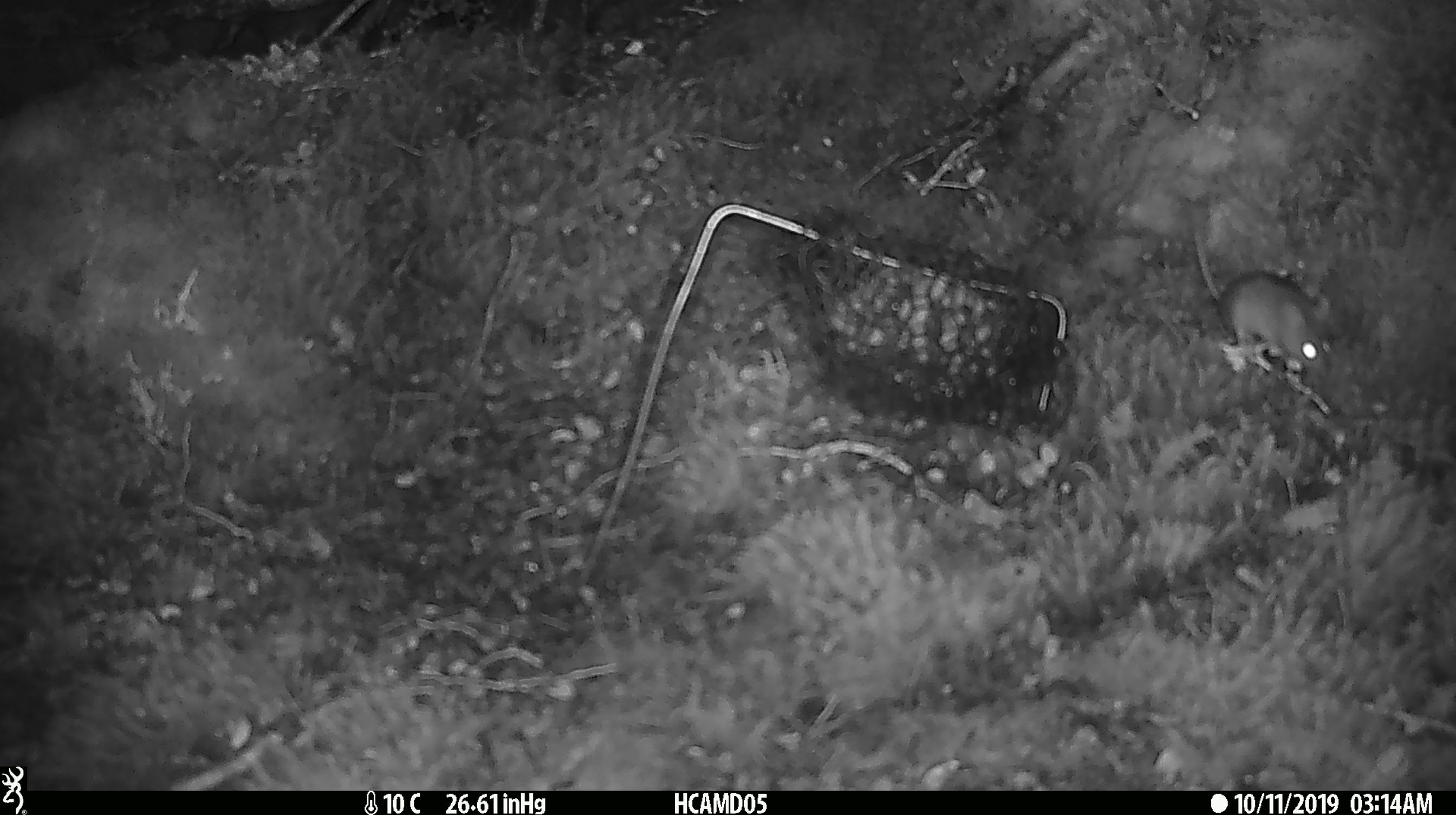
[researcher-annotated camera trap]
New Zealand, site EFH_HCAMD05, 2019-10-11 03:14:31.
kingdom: Animalia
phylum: Chordata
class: Mammalia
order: Rodentia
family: Muridae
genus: Mus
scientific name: Mus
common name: mouse